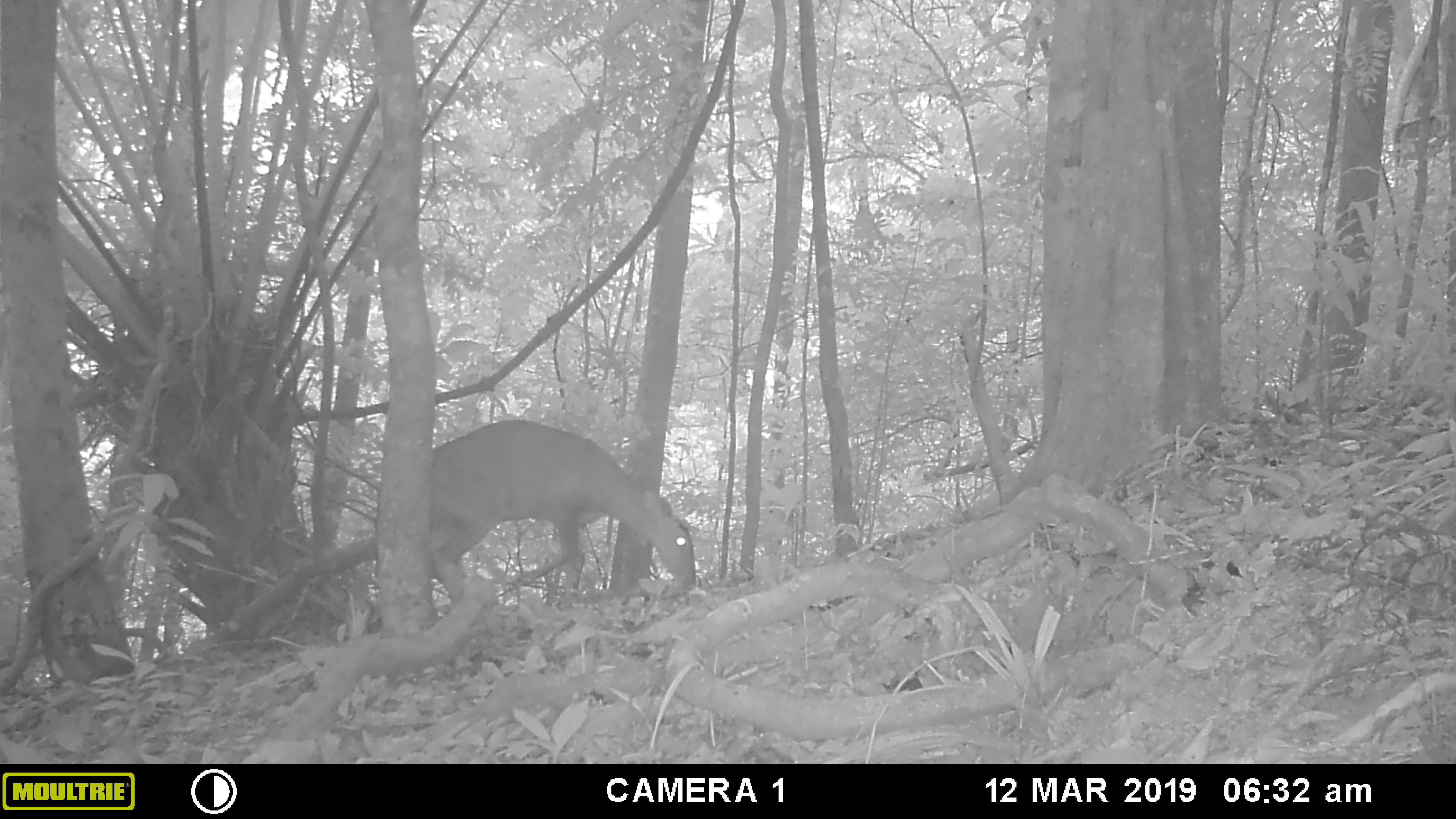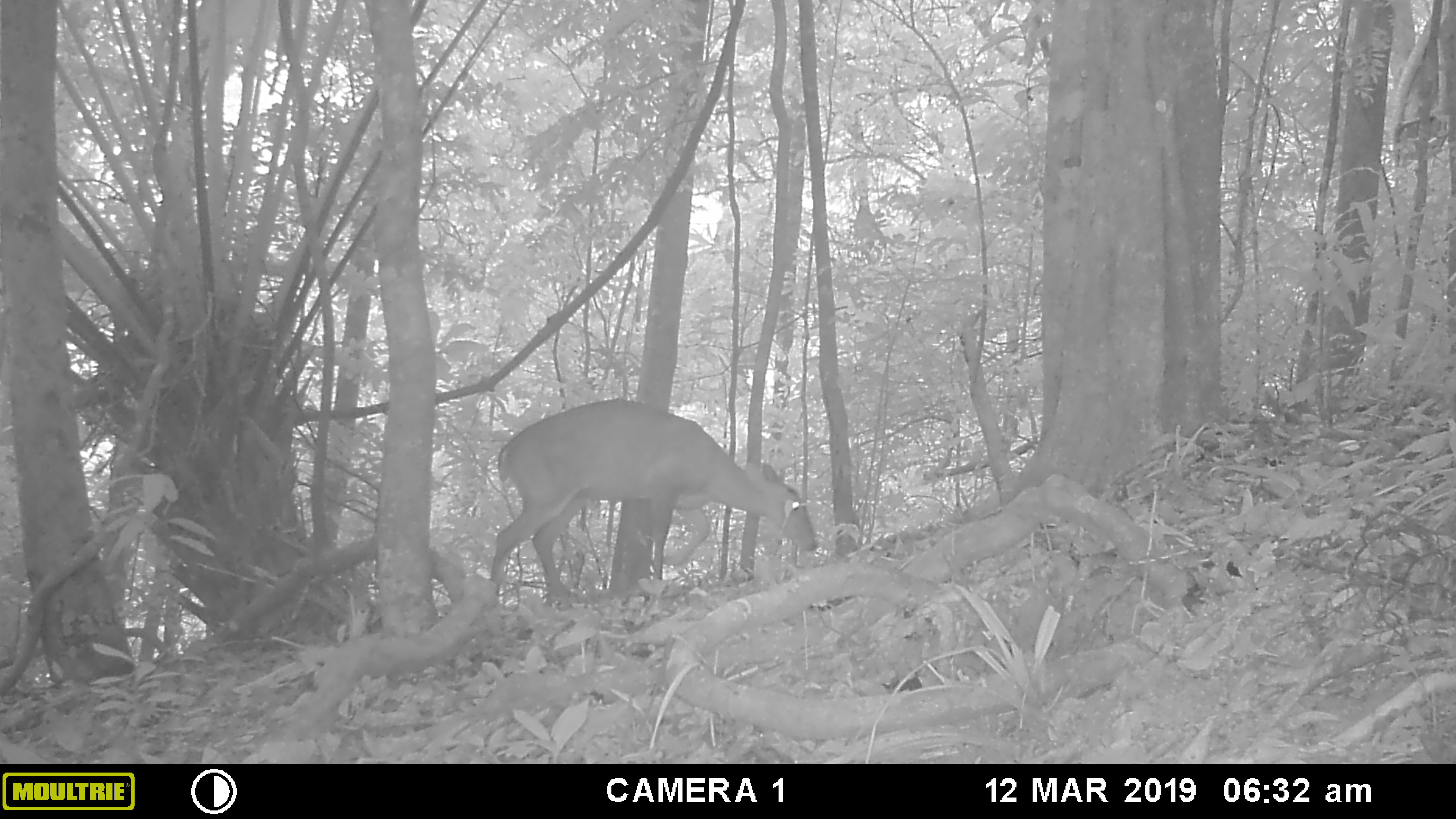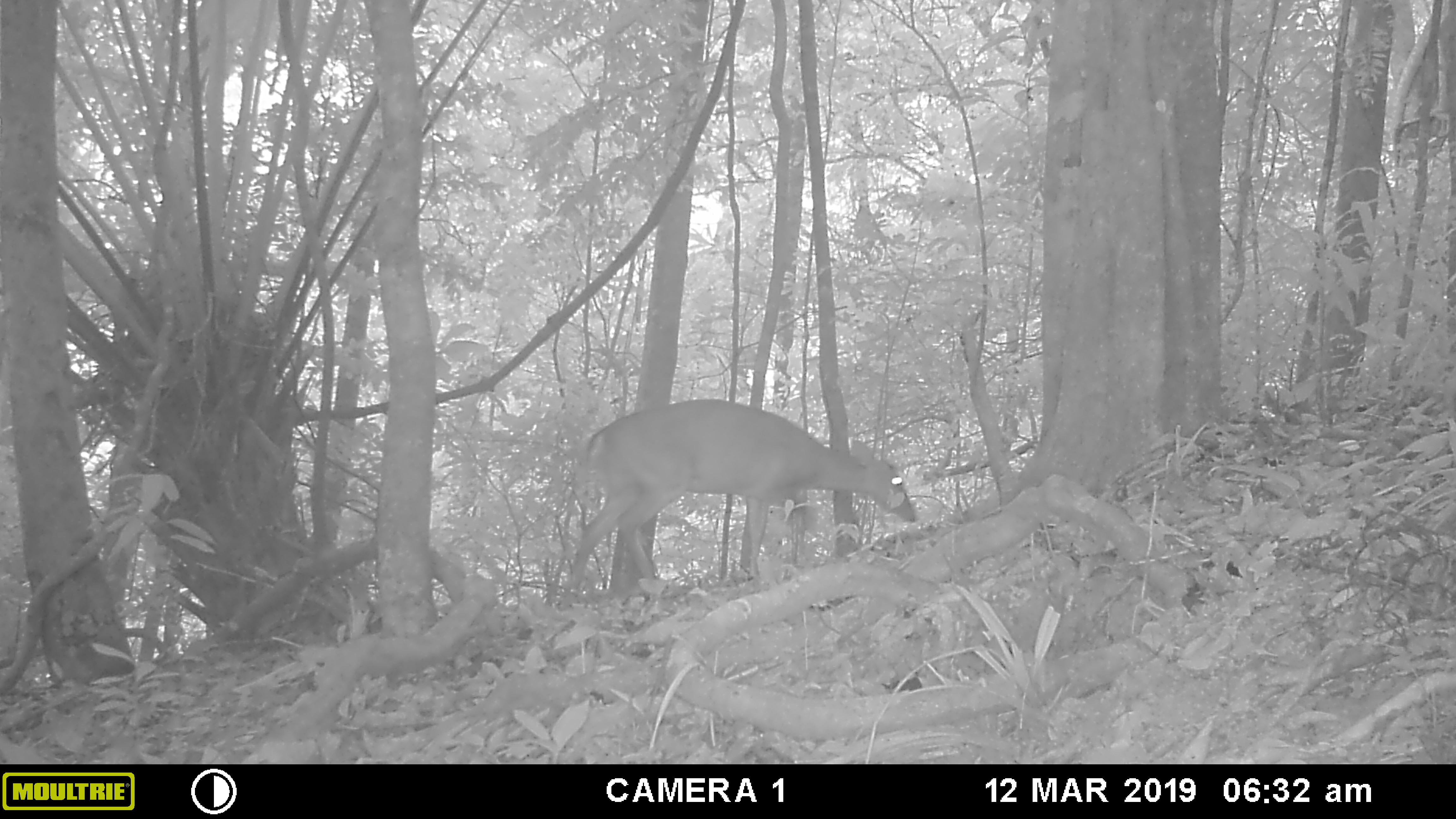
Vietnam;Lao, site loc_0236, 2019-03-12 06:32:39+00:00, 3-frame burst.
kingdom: Animalia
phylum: Chordata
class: Mammalia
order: Artiodactyla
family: Cervidae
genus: Muntiacus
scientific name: Muntiacus vuquangensis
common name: large-antlered muntjac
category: large antlered muntjac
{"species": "large antlered muntjac (large-antlered muntjac) (Muntiacus vuquangensis)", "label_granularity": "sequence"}